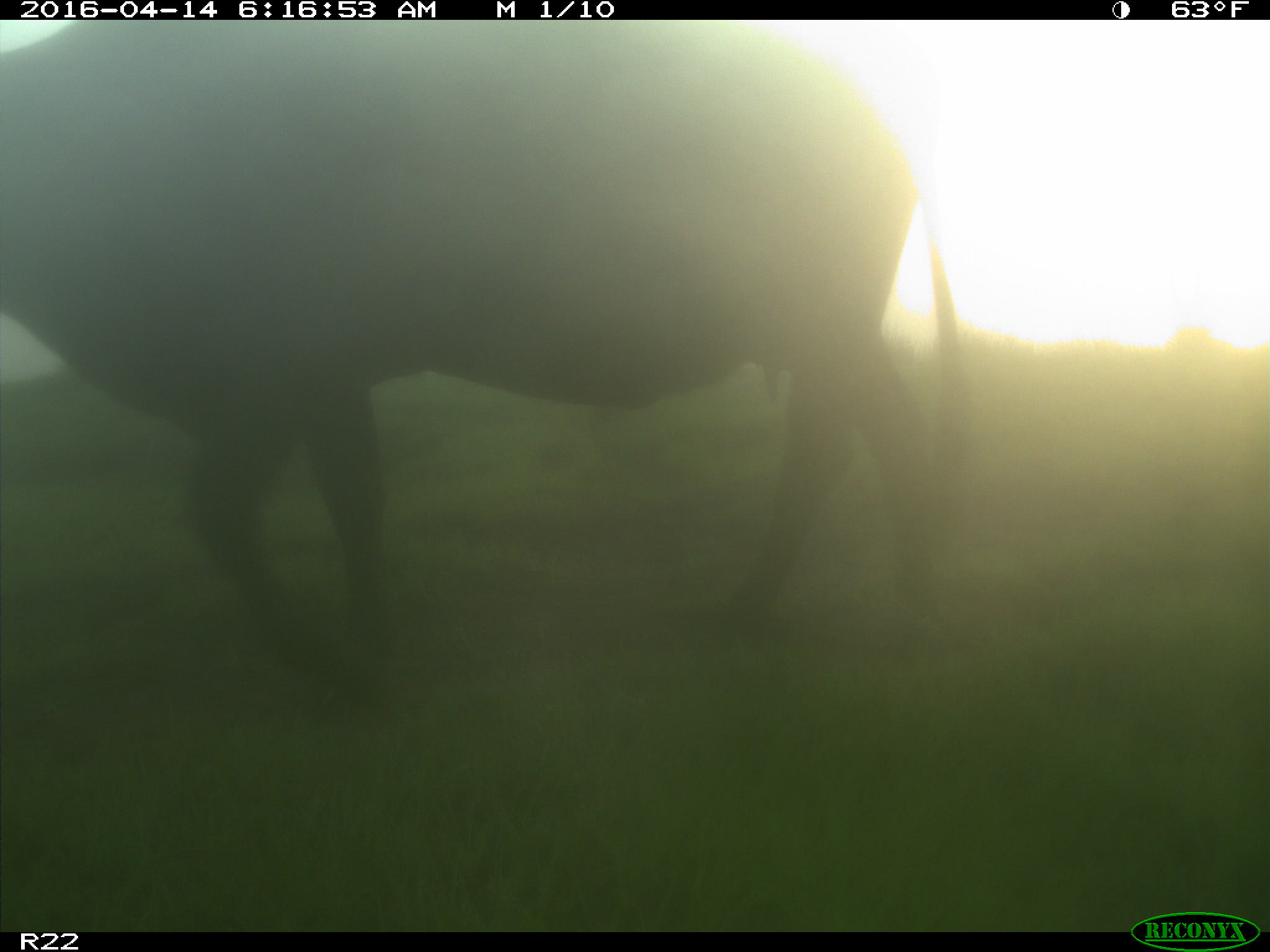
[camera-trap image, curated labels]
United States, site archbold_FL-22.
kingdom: Animalia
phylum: Chordata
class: Mammalia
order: Artiodactyla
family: Bovidae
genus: Bos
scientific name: Bos taurus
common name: domestic cow